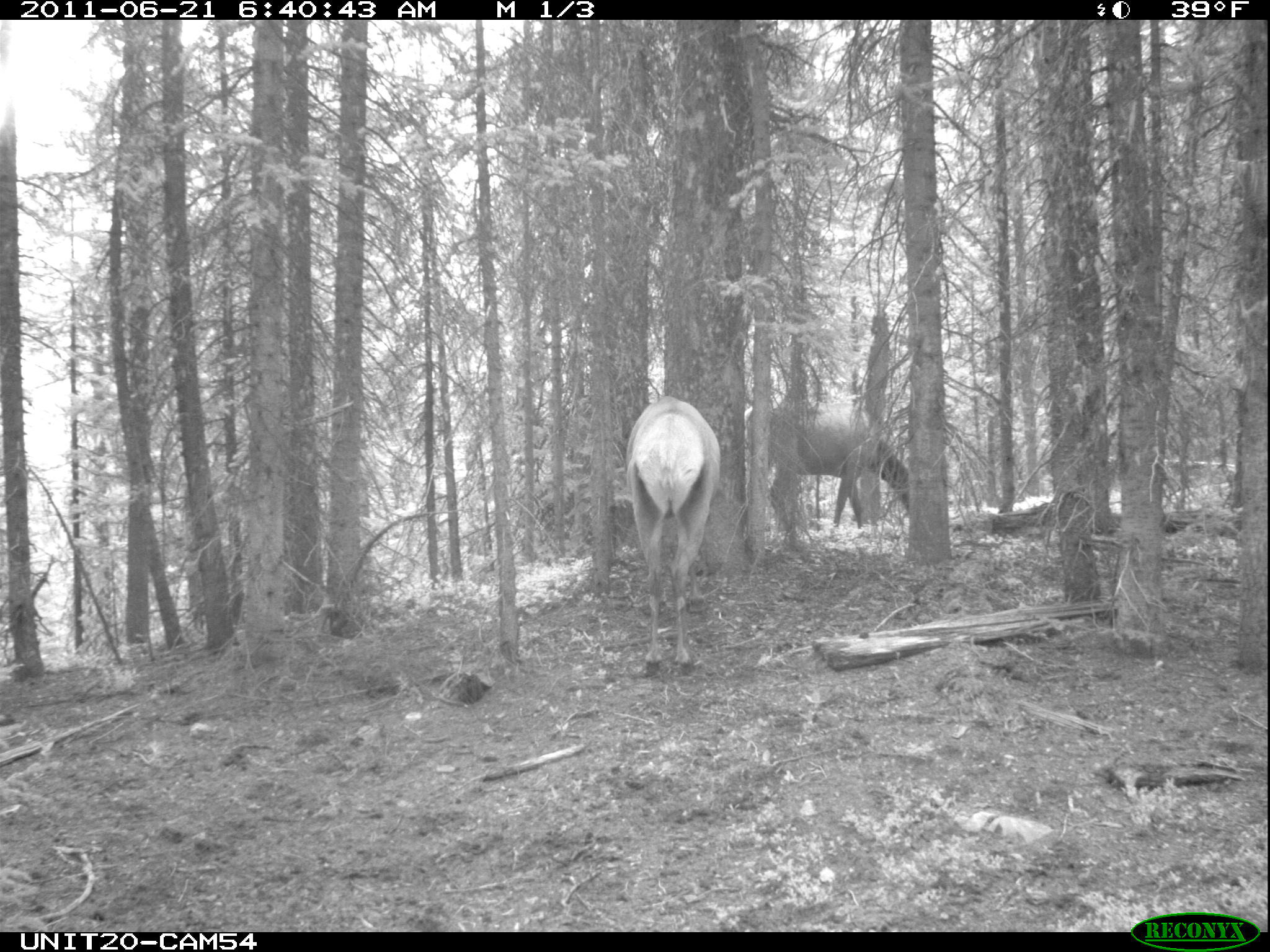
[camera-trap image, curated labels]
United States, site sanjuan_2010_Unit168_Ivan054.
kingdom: Animalia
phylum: Chordata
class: Mammalia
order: Artiodactyla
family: Cervidae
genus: Cervus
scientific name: Cervus elaphus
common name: red deer